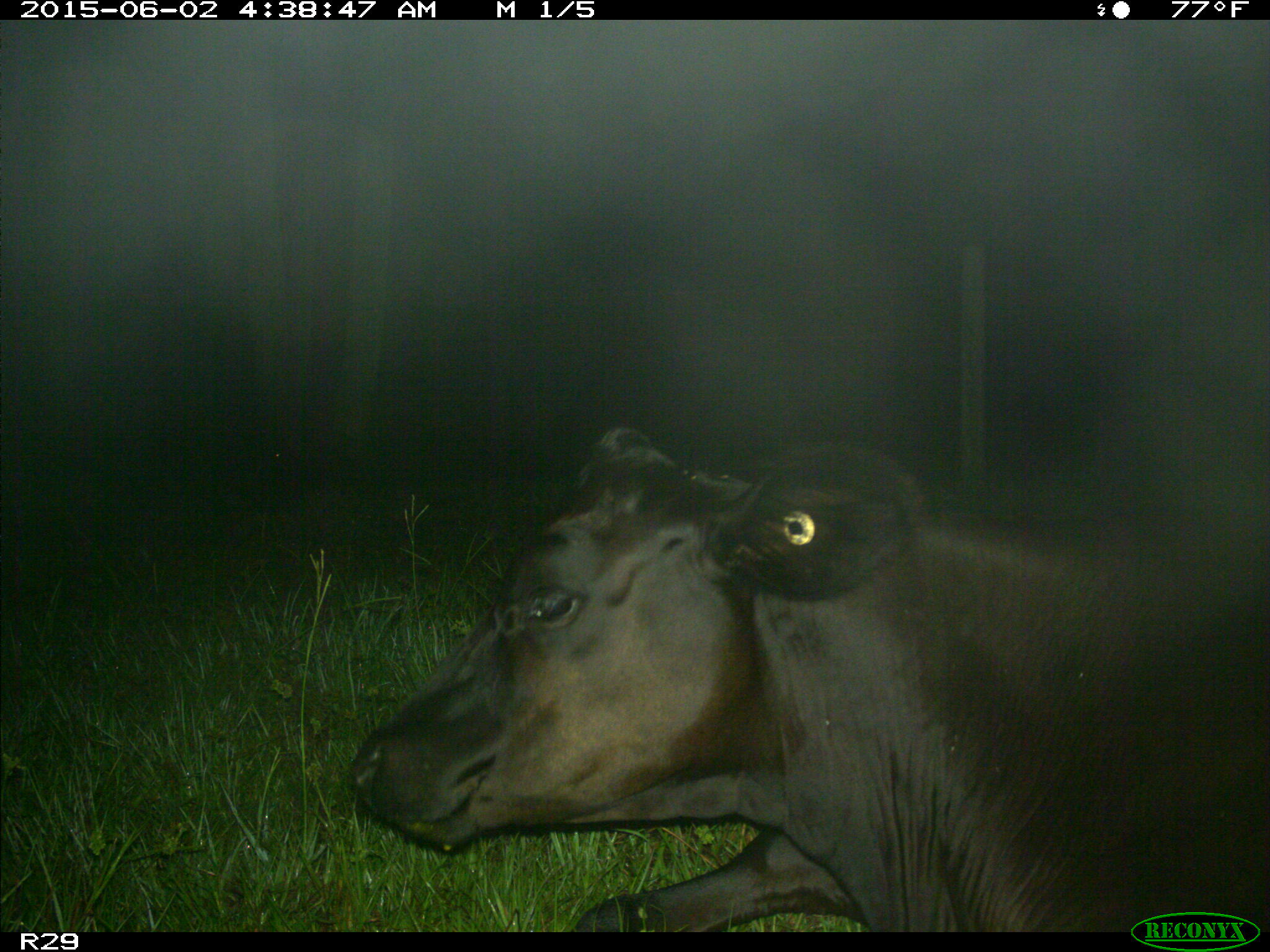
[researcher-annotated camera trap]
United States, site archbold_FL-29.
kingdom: Animalia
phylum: Chordata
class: Mammalia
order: Artiodactyla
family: Bovidae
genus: Bos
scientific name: Bos taurus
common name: domestic cow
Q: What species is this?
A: Bos taurus (domestic cow).